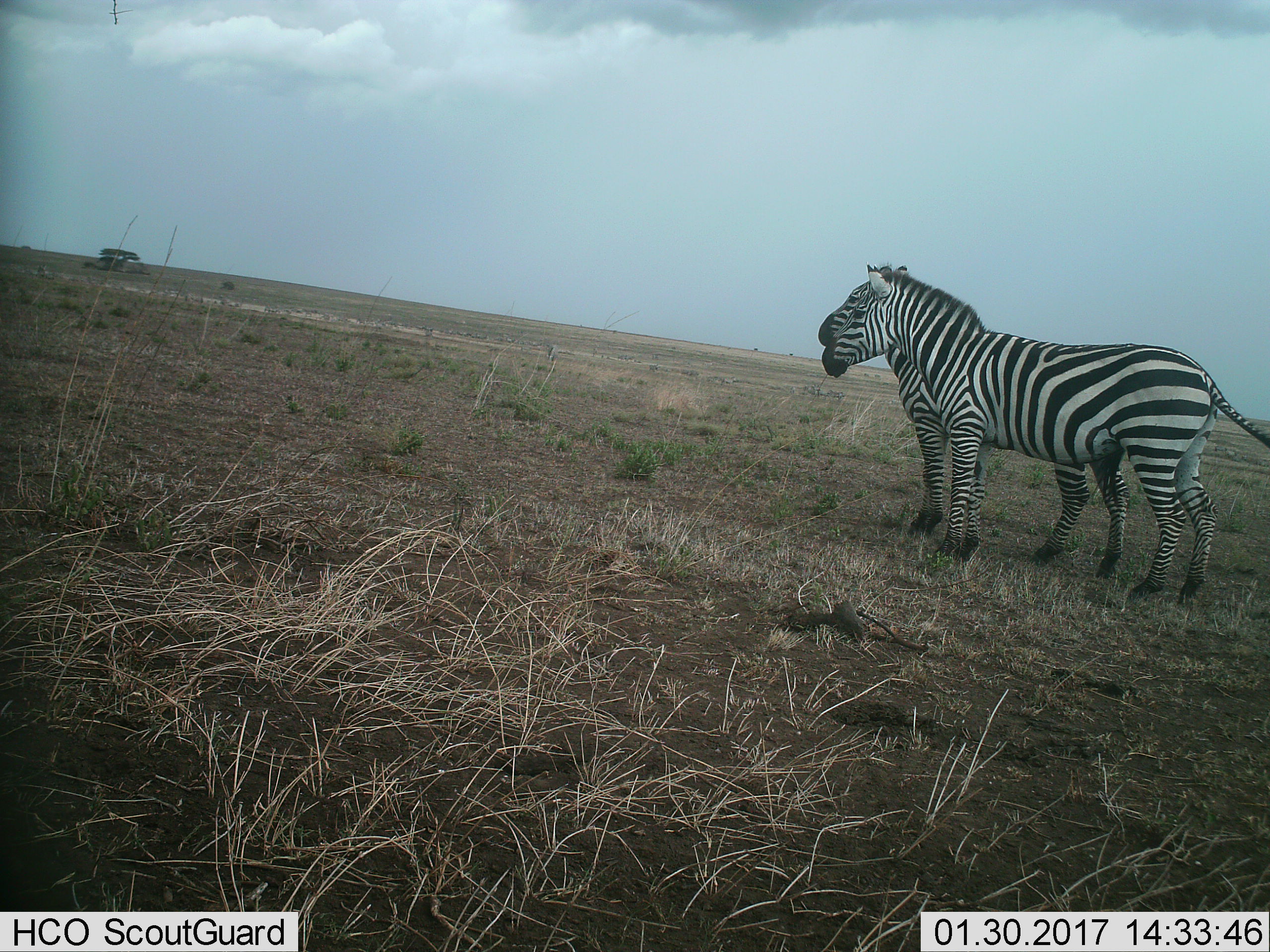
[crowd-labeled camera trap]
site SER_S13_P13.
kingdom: Animalia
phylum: Chordata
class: Mammalia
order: Perissodactyla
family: Equidae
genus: Equus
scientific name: Equus quagga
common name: plains zebra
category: zebraplains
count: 2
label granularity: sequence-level